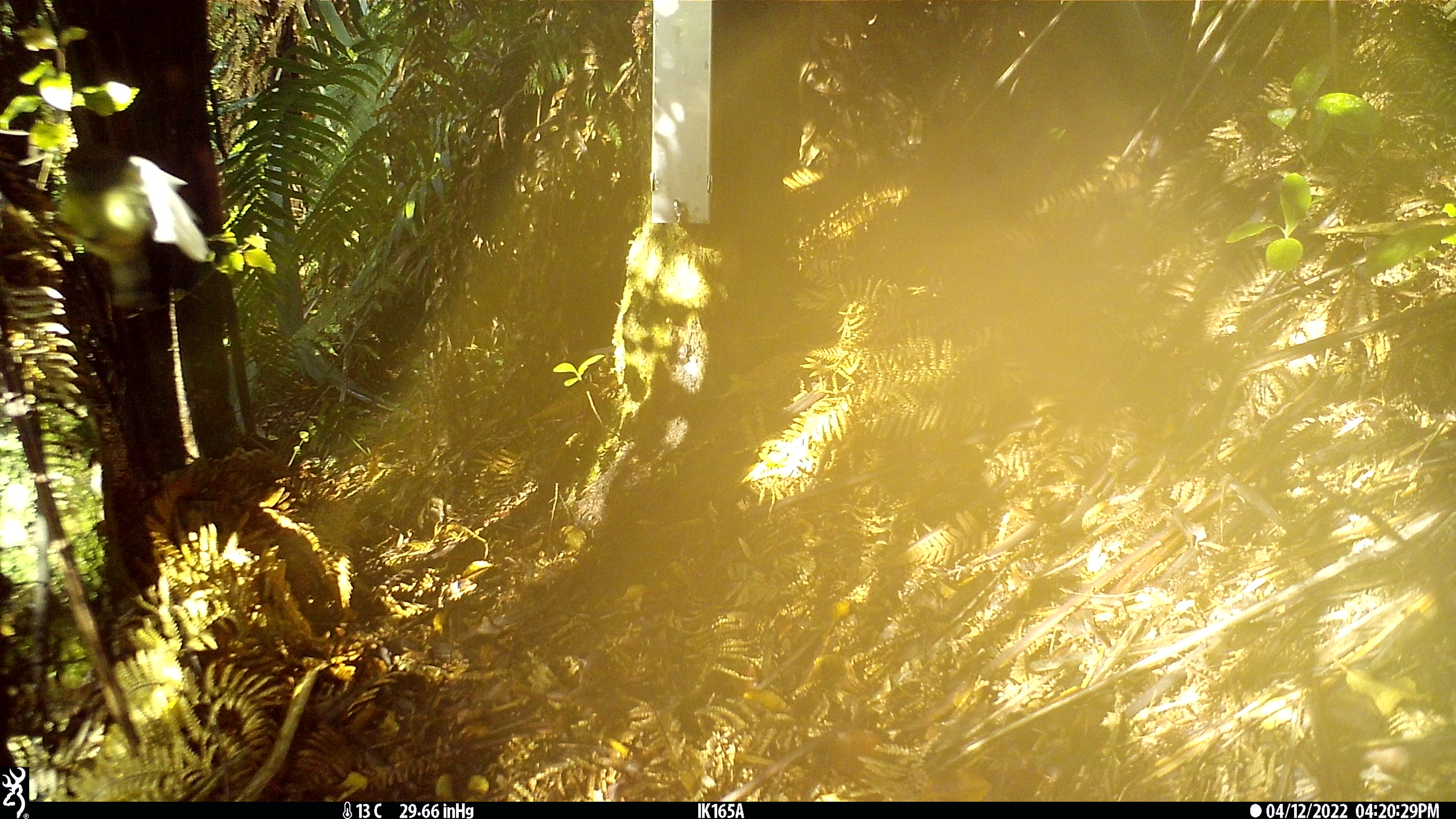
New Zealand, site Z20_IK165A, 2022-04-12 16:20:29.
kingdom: Animalia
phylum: Chordata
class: Aves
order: Passeriformes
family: Petroicidae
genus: Petroica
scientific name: Petroica macrocephala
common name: tomtit